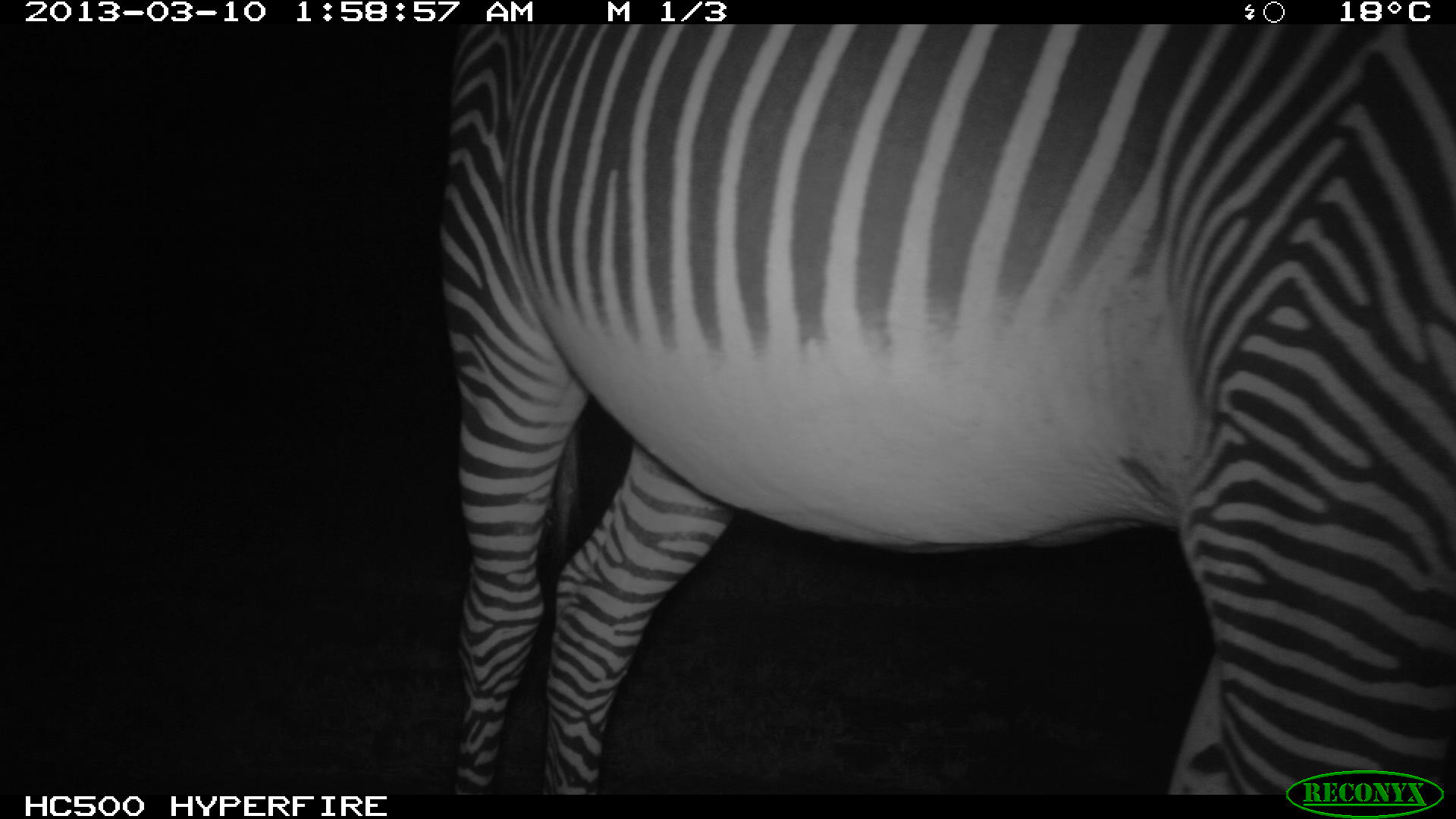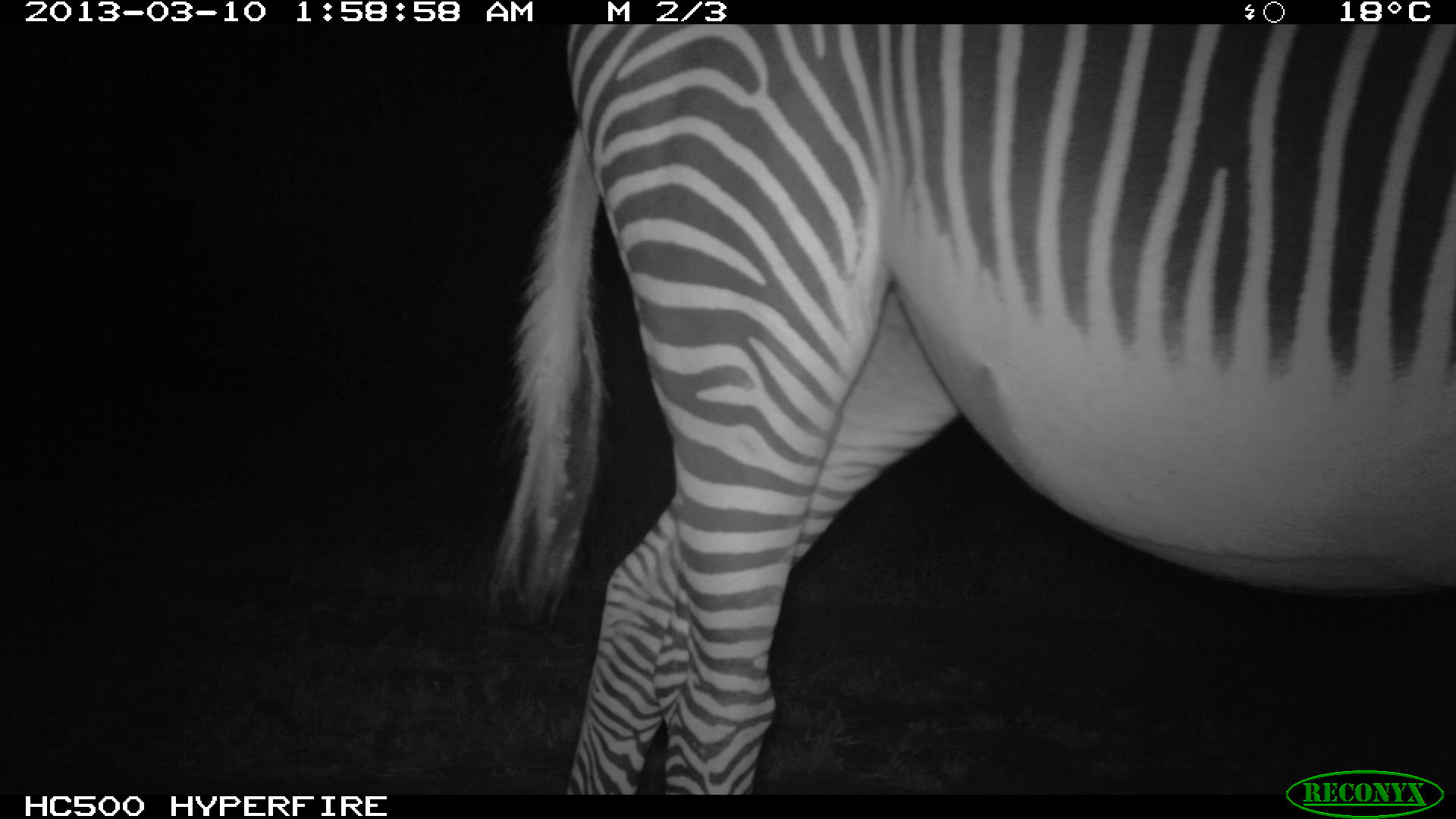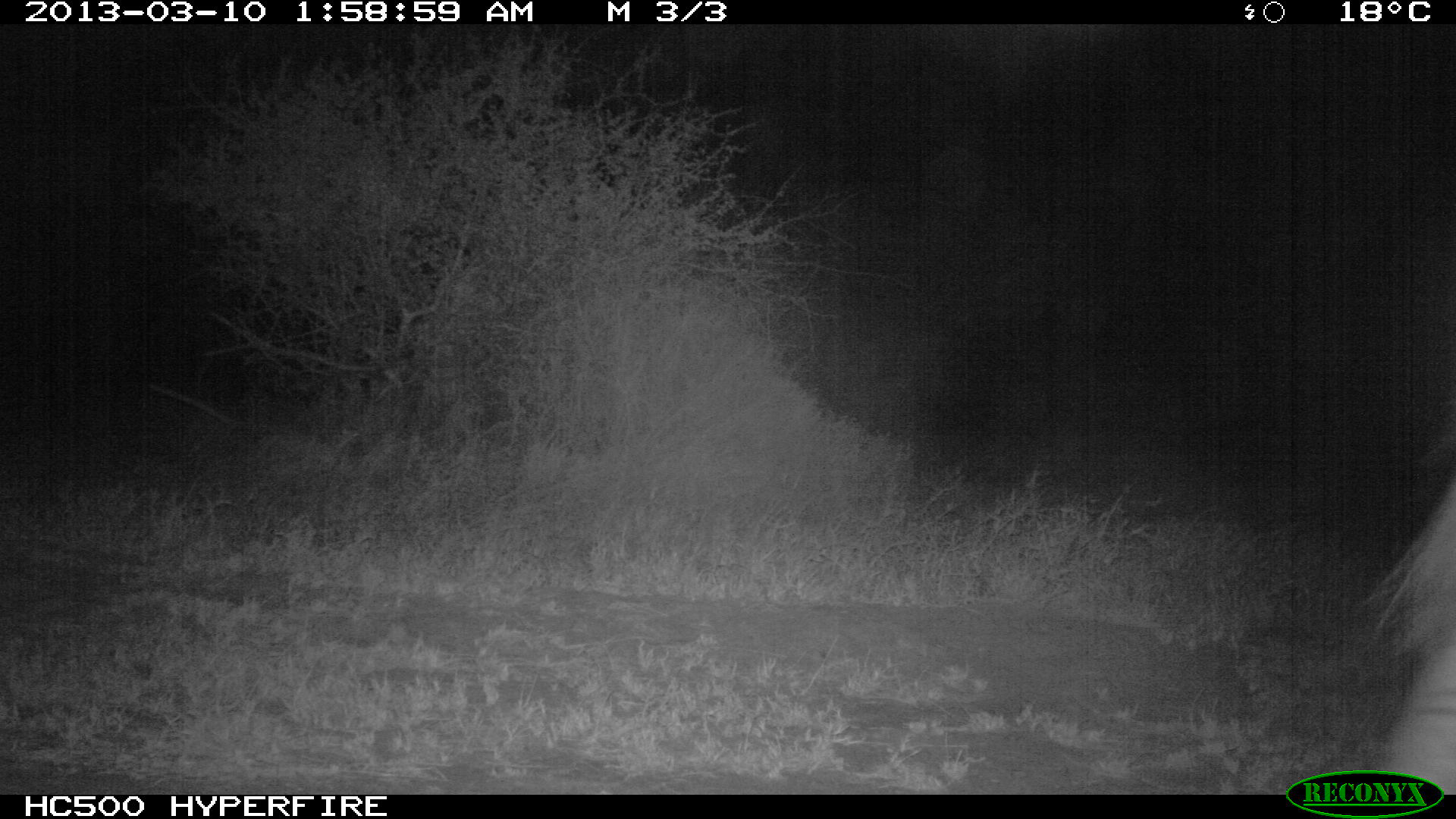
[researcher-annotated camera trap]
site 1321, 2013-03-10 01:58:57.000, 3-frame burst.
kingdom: Animalia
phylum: Chordata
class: Mammalia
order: Perissodactyla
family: Equidae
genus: Equus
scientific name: Equus grevyi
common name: grévy's zebra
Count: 1.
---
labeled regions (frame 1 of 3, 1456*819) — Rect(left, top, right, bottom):
equus grevyi: Rect(439, 17, 1456, 801)